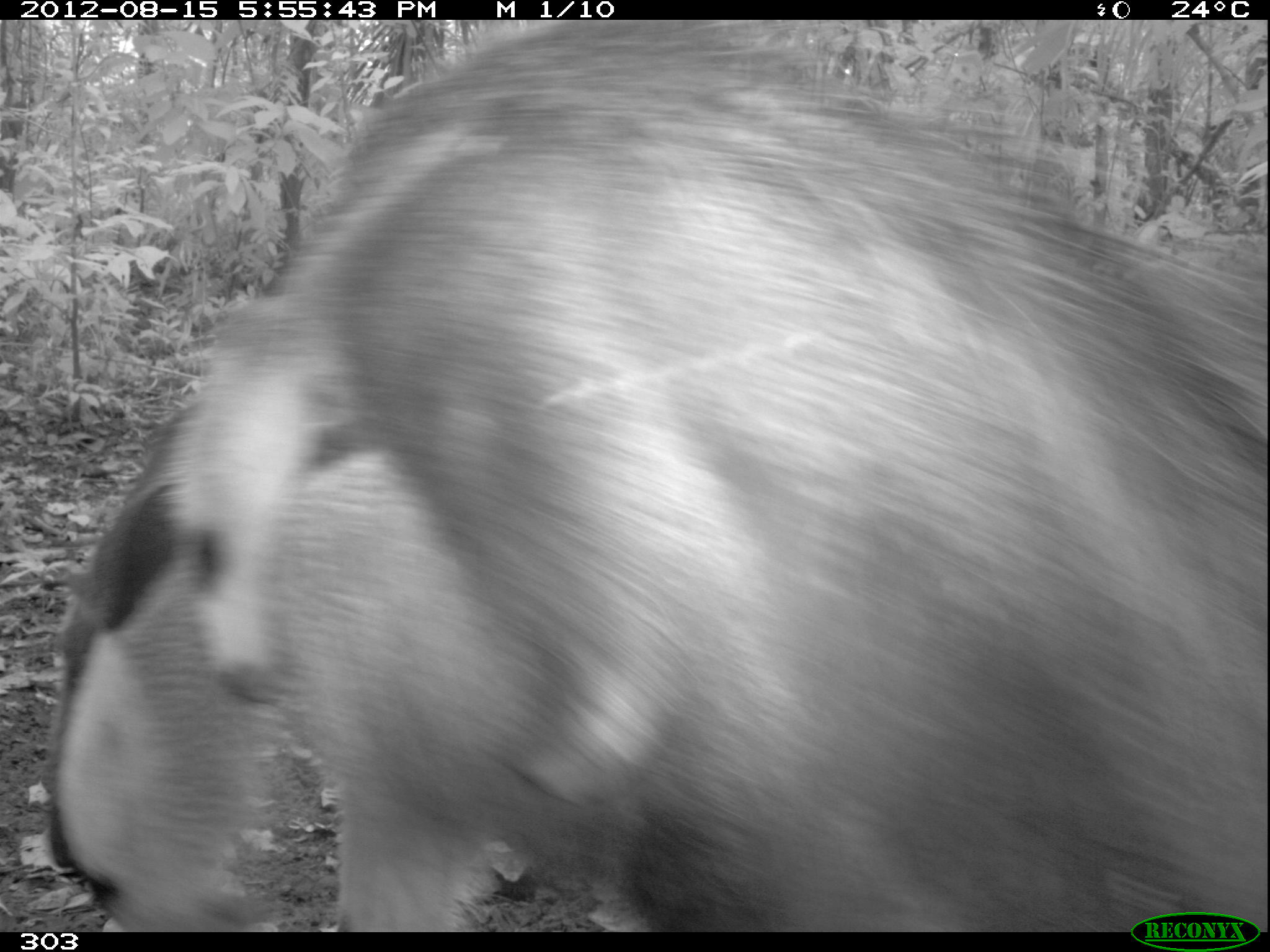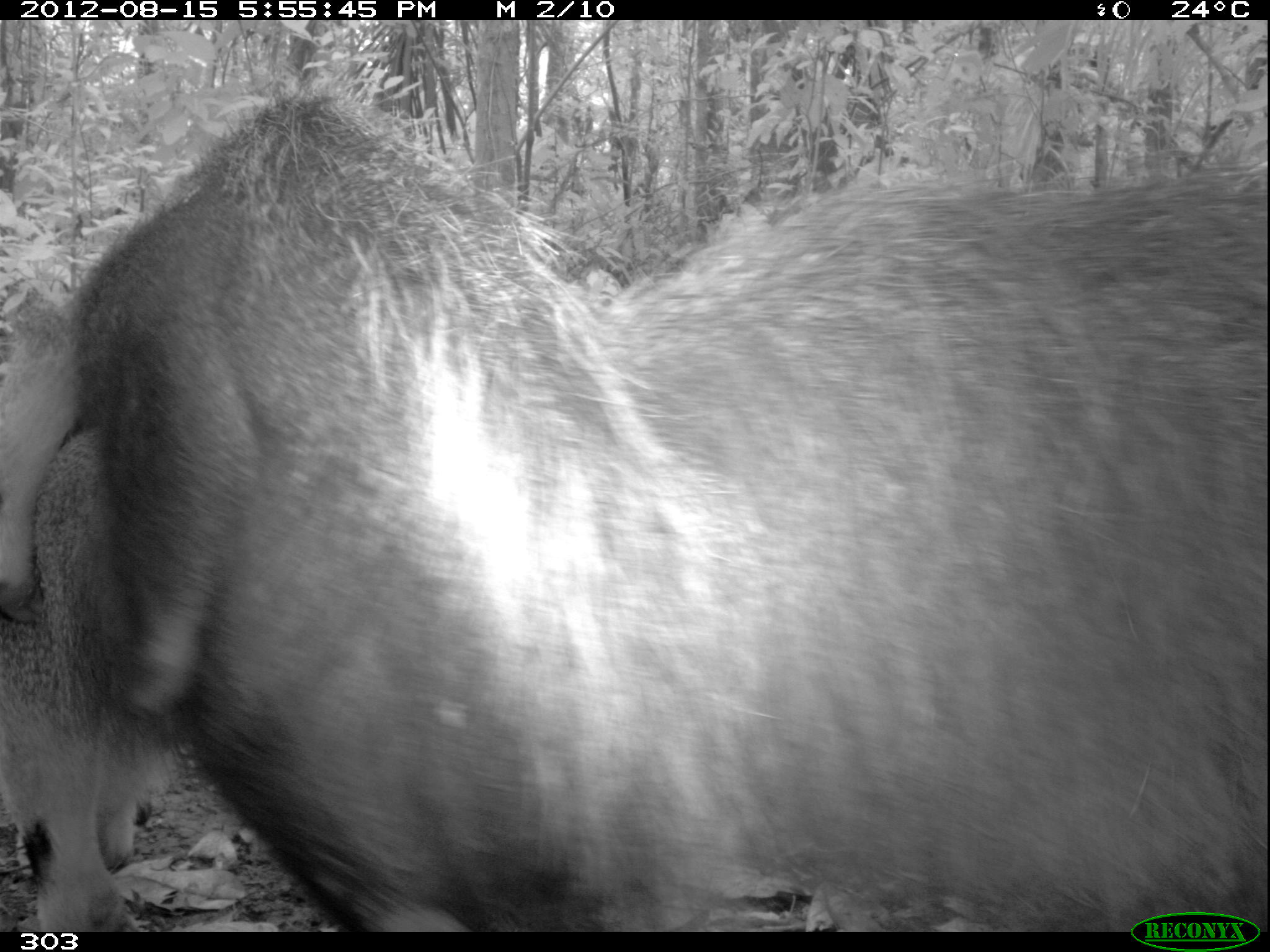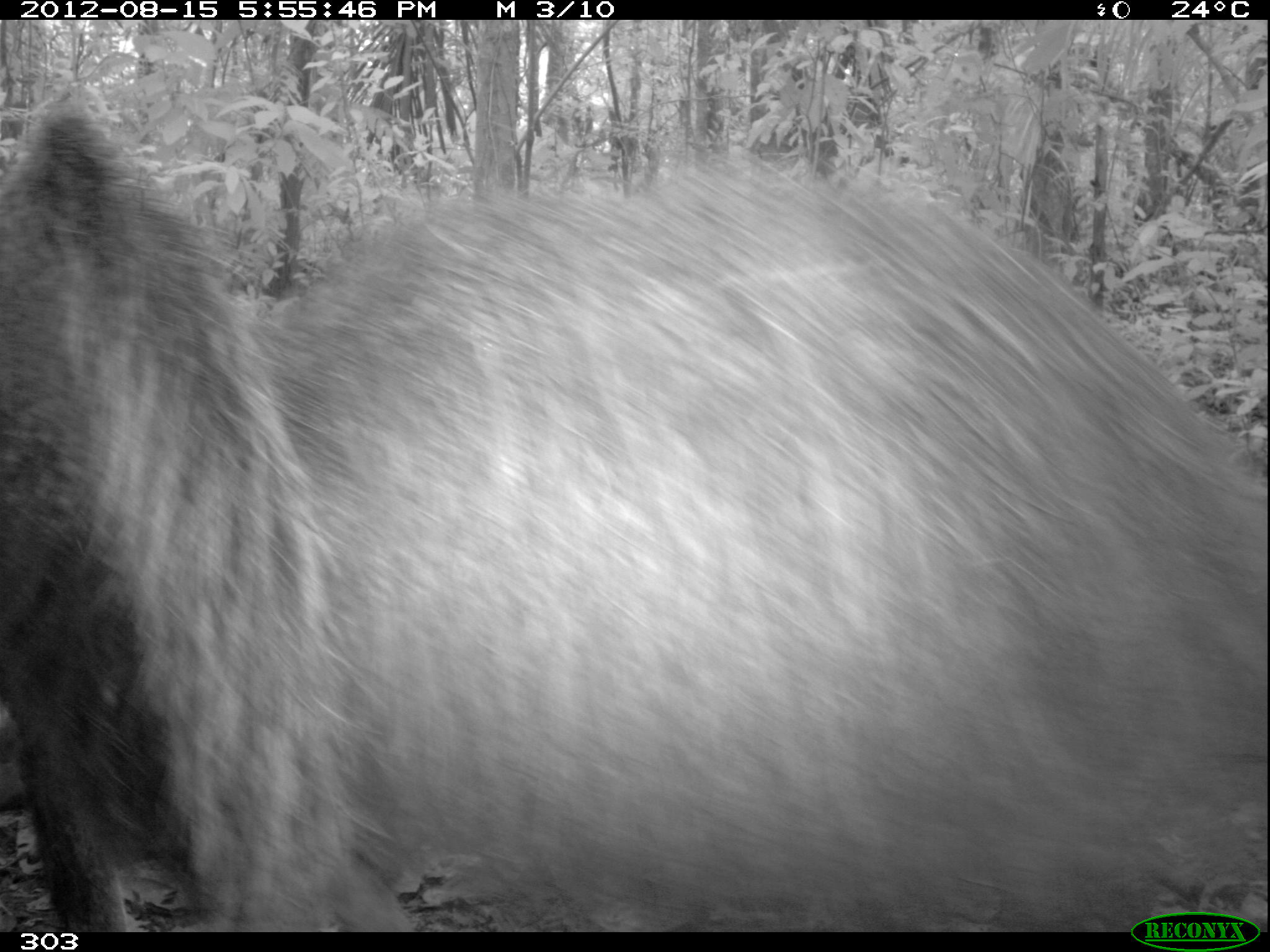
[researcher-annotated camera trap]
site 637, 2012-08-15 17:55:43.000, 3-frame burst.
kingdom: Animalia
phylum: Chordata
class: Mammalia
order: Pilosa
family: Myrmecophagidae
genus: Myrmecophaga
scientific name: Myrmecophaga tridactyla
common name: giant anteater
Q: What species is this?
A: Myrmecophaga tridactyla (giant anteater).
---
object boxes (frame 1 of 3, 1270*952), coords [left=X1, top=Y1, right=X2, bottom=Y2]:
myrmecophaga tridactyla: [left=42, top=18, right=1264, bottom=931]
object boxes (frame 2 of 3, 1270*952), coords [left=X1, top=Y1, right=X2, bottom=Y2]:
myrmecophaga tridactyla: [left=1, top=85, right=780, bottom=931]; [left=578, top=162, right=1270, bottom=928]; [left=0, top=423, right=187, bottom=931]